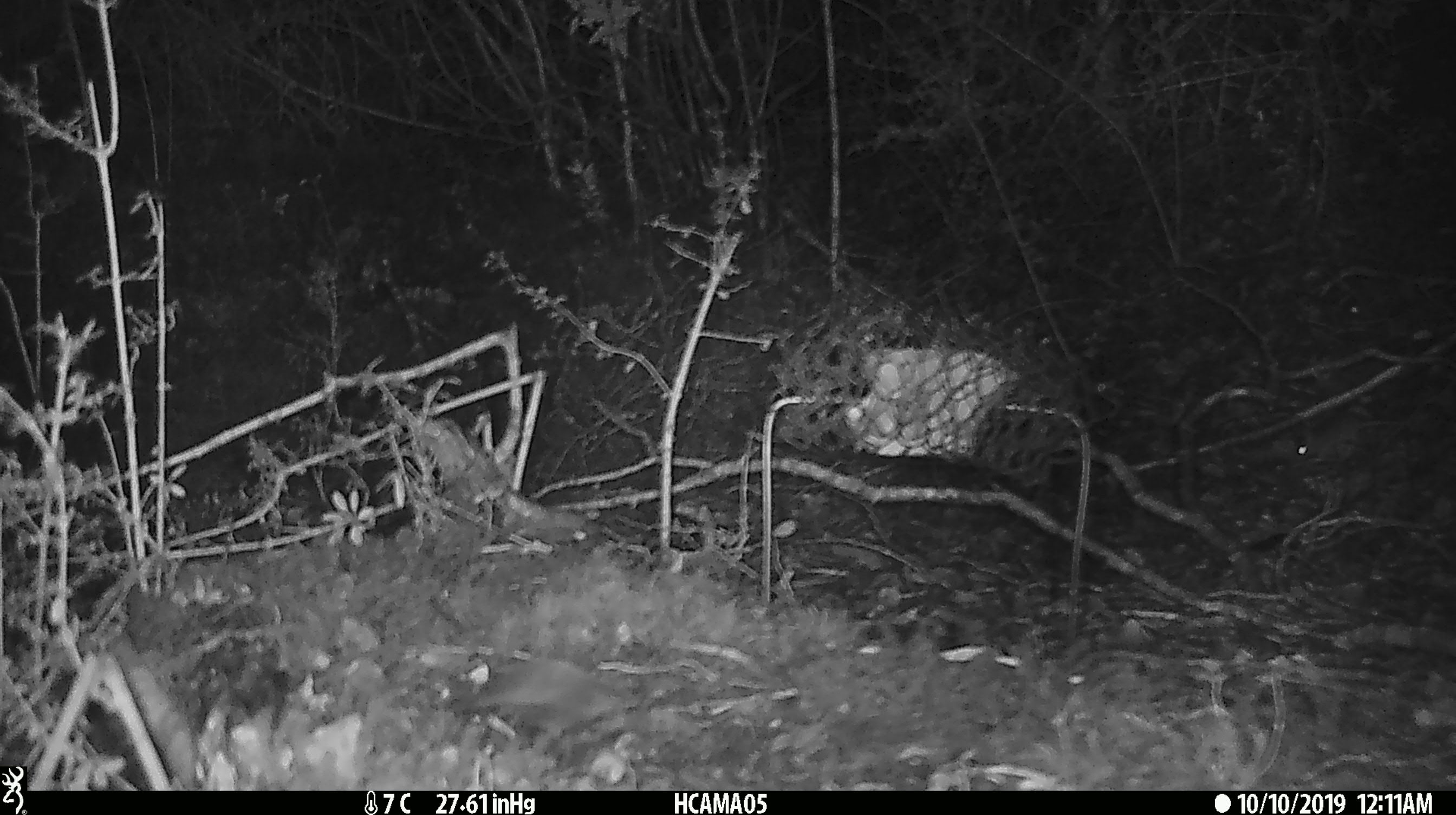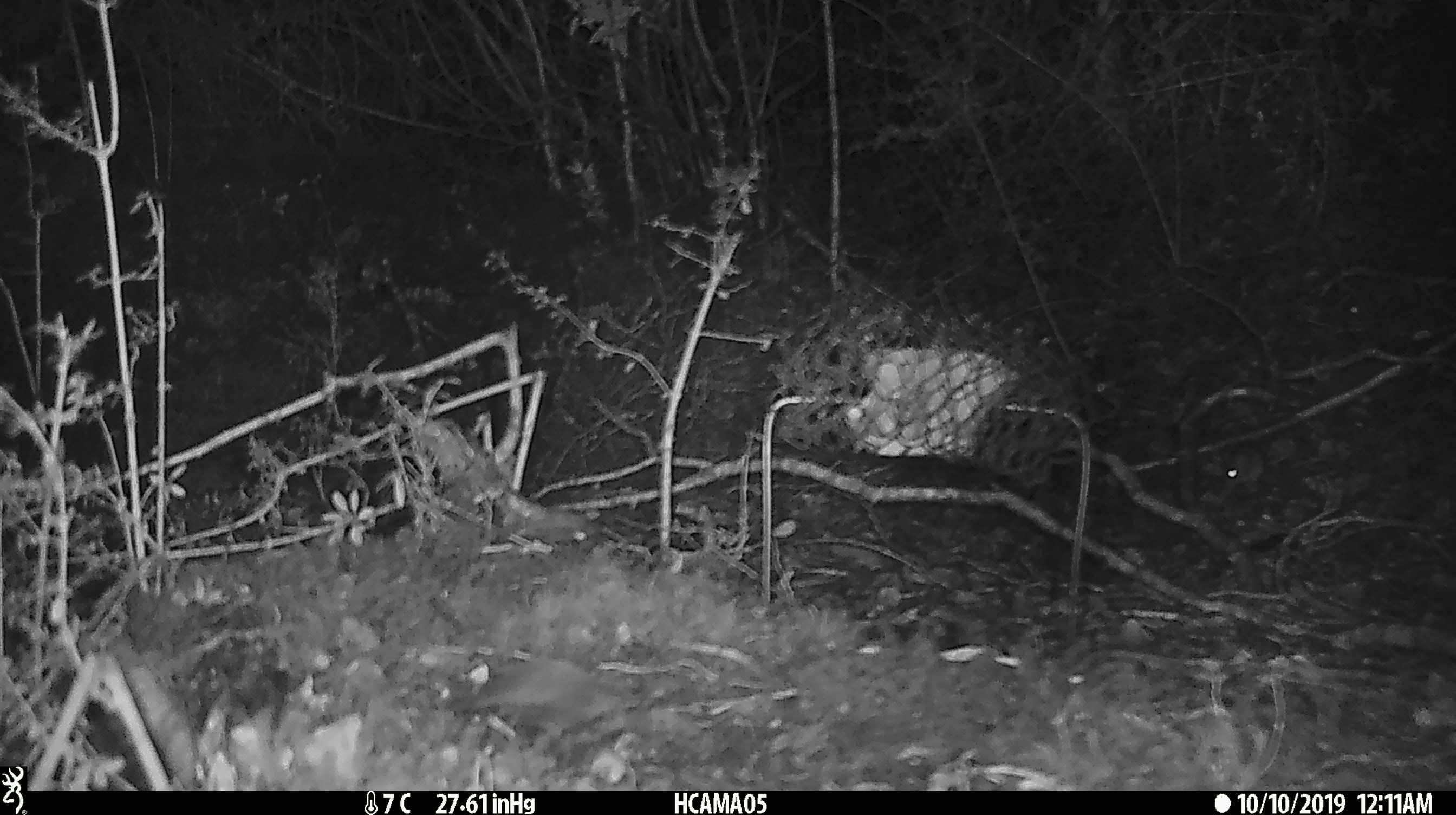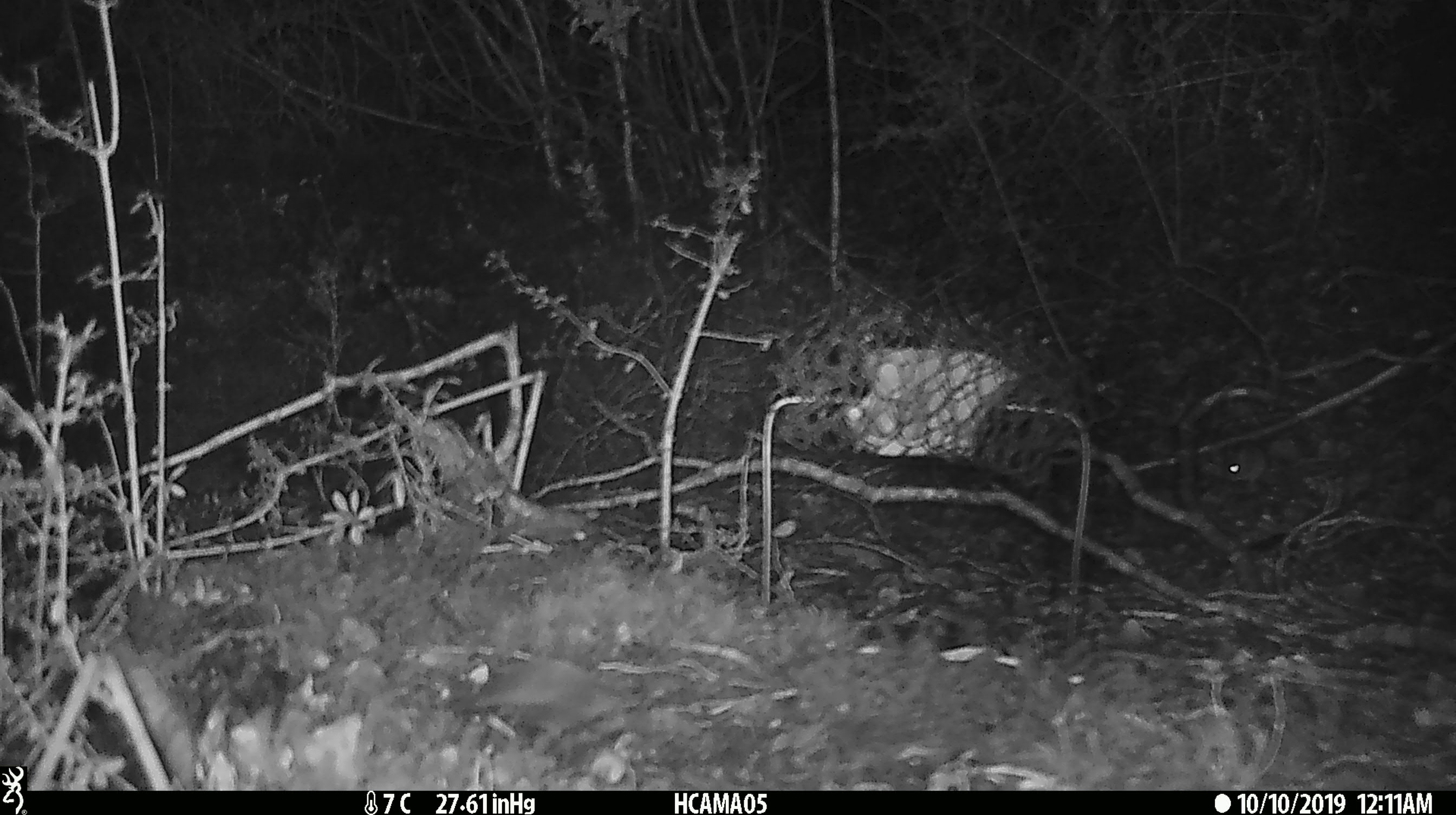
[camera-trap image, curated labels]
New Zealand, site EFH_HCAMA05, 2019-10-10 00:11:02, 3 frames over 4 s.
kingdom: Animalia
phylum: Chordata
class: Mammalia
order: Rodentia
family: Muridae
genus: Mus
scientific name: Mus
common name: mouse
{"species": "mouse (Mus)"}